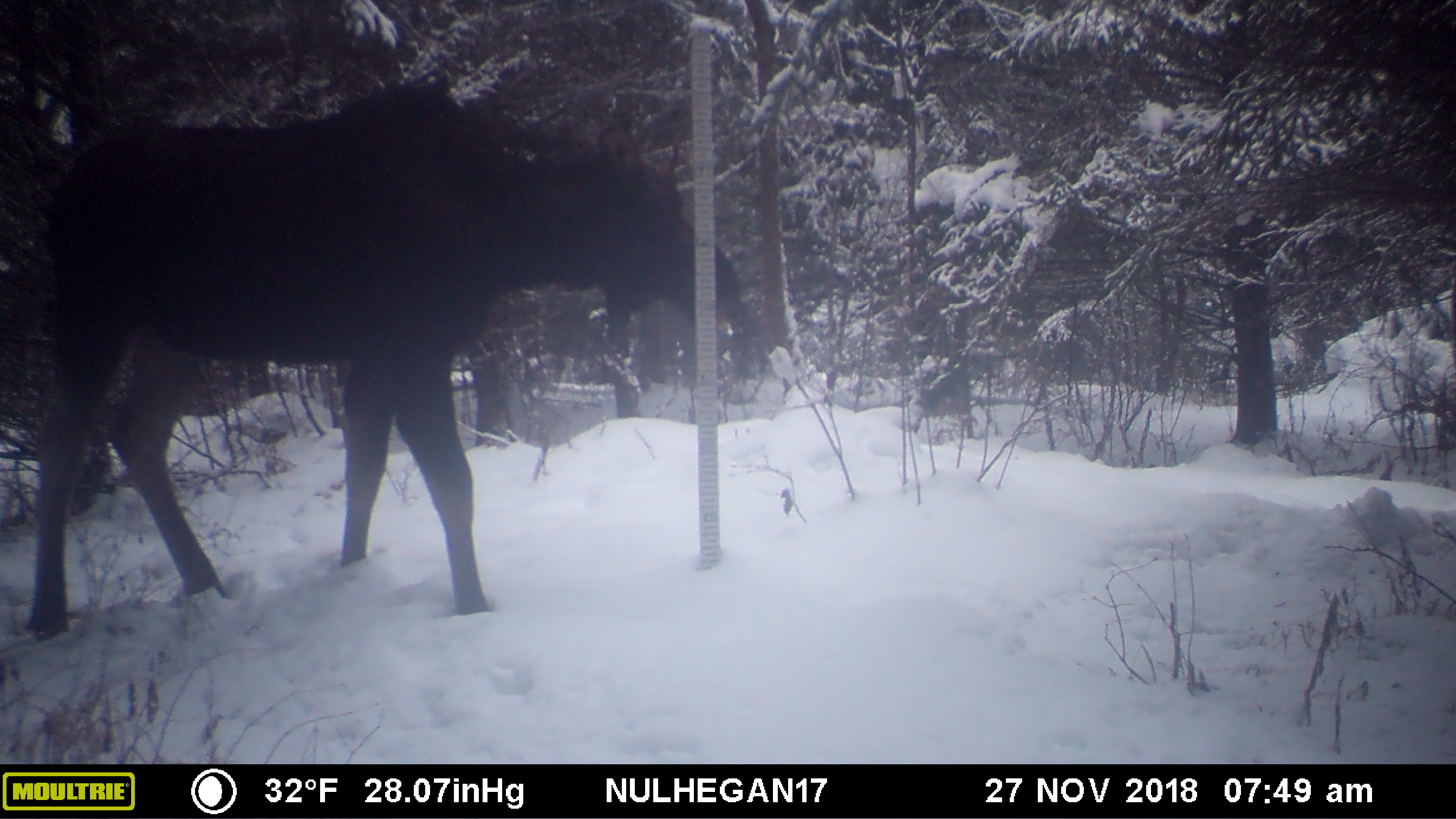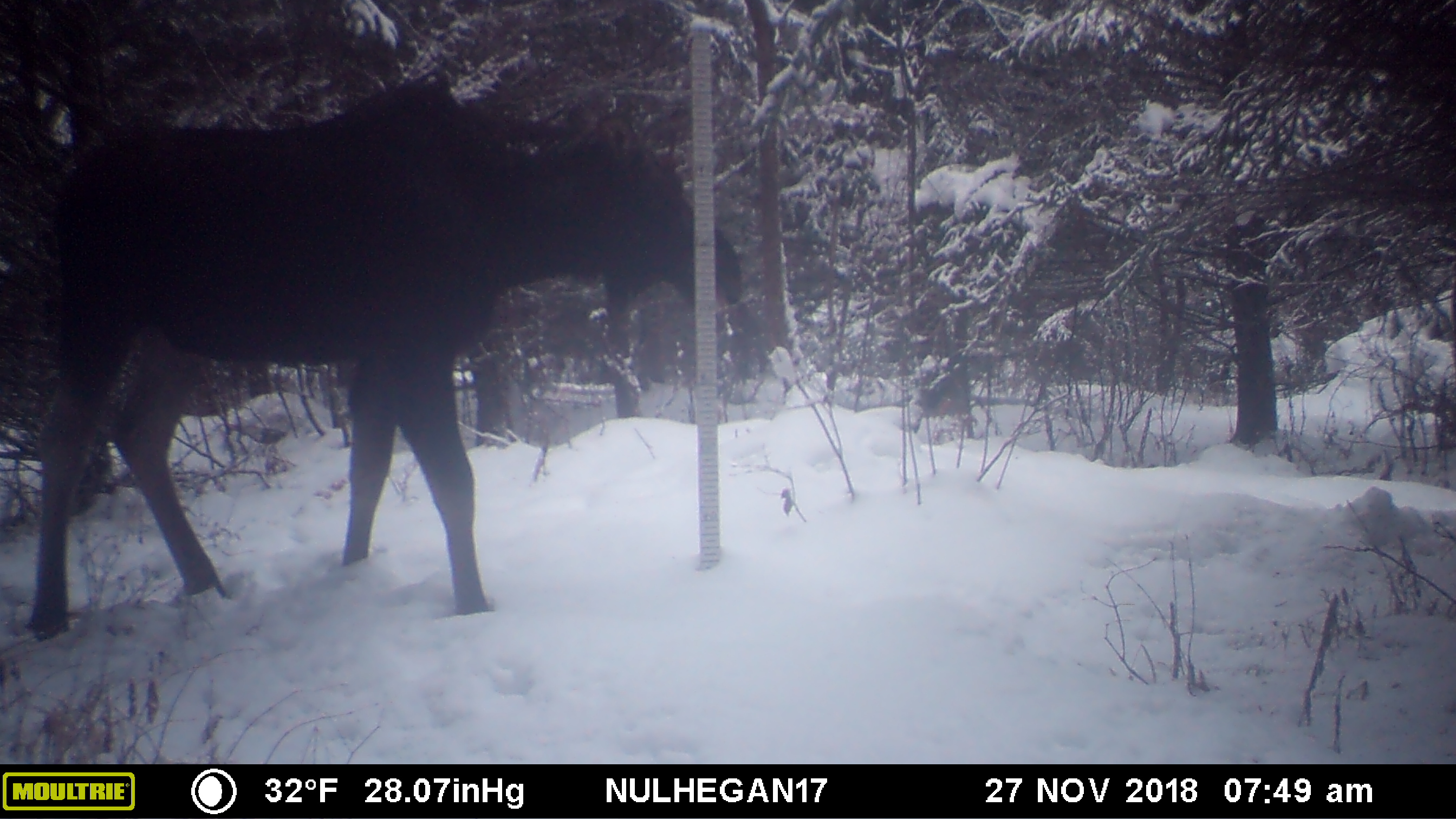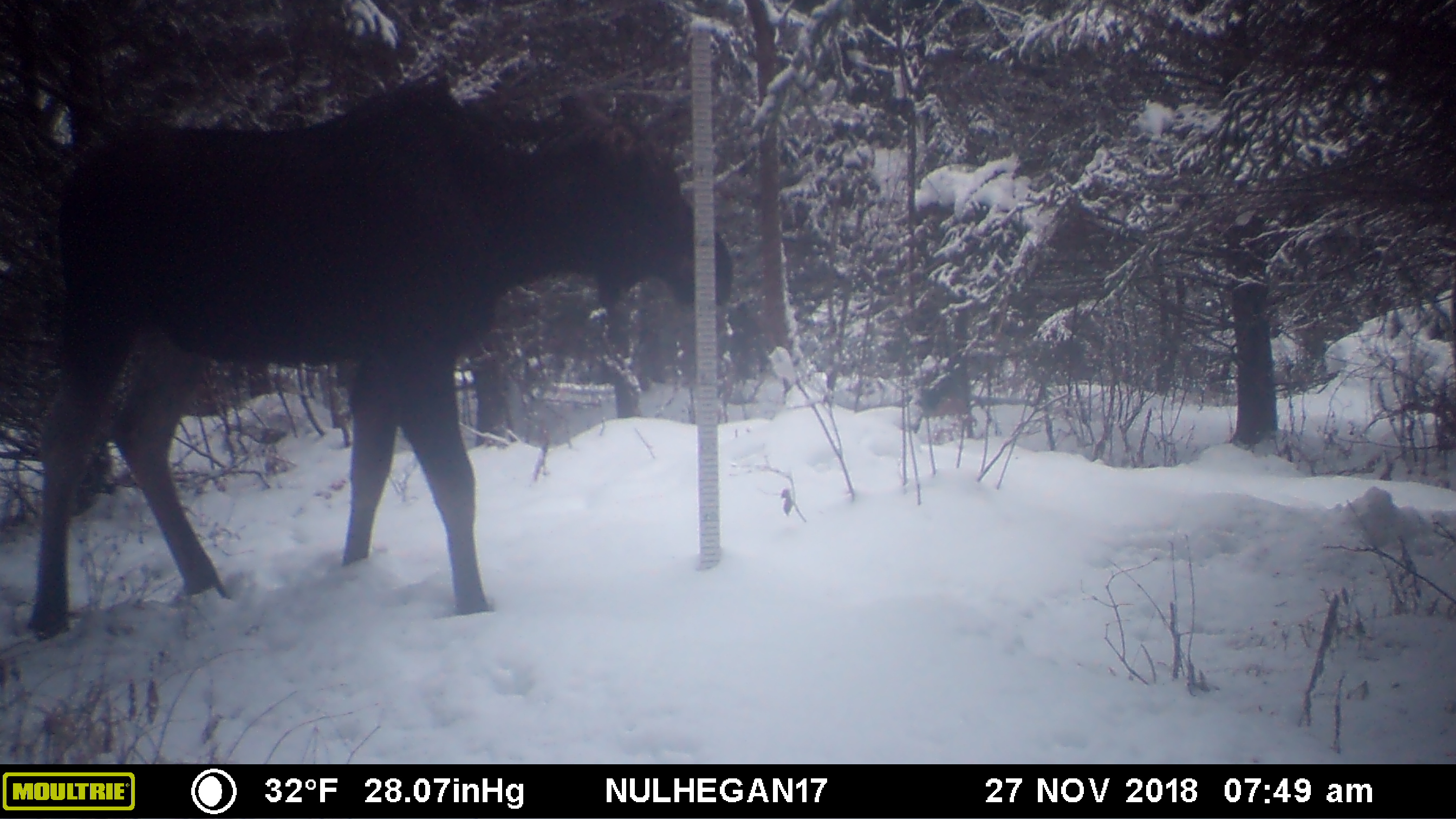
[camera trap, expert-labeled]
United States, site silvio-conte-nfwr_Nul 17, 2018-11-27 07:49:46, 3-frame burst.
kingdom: Animalia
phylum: Chordata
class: Mammalia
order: Artiodactyla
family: Cervidae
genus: Alces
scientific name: Alces alces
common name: moose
Moose (Alces alces).